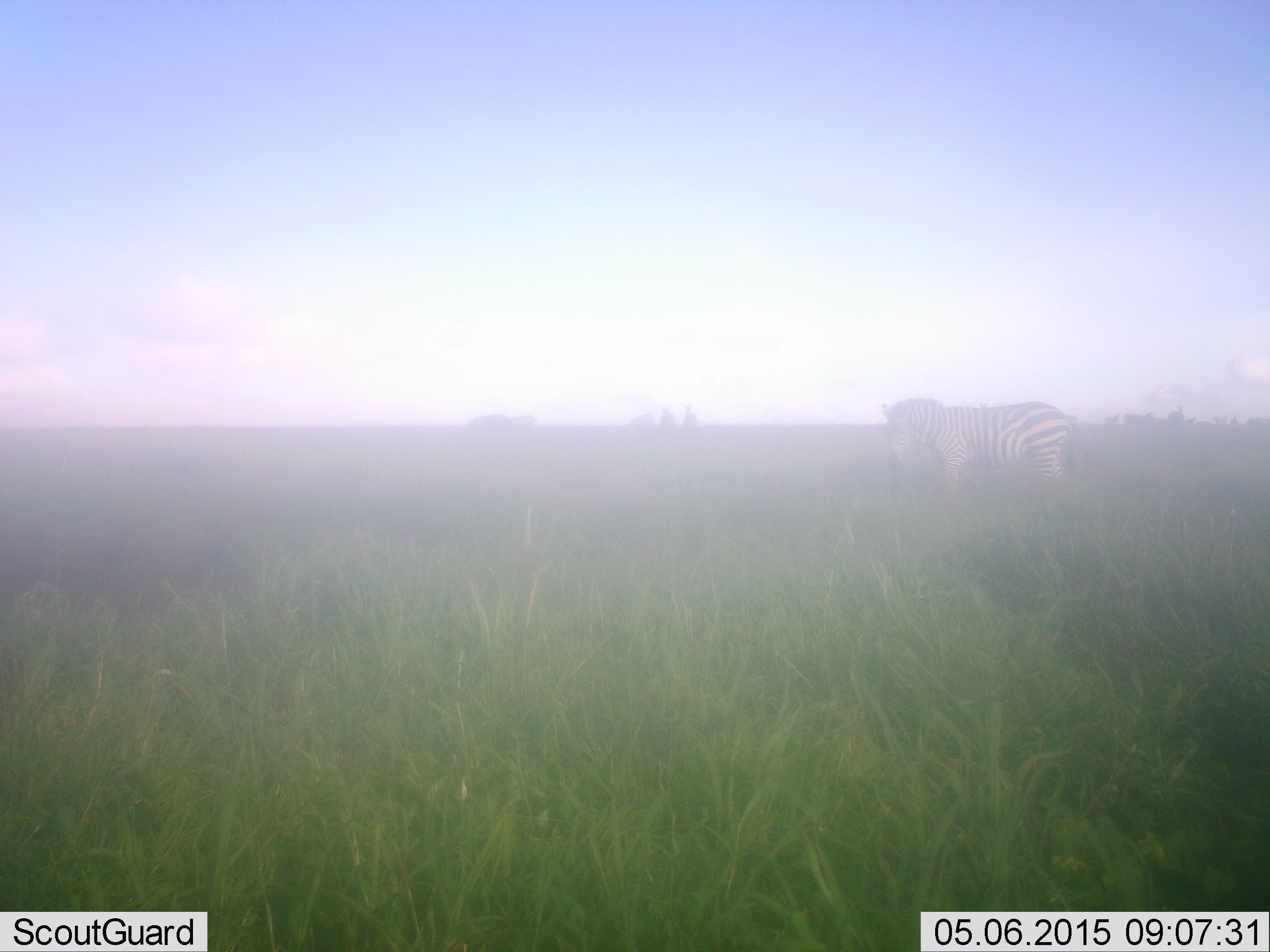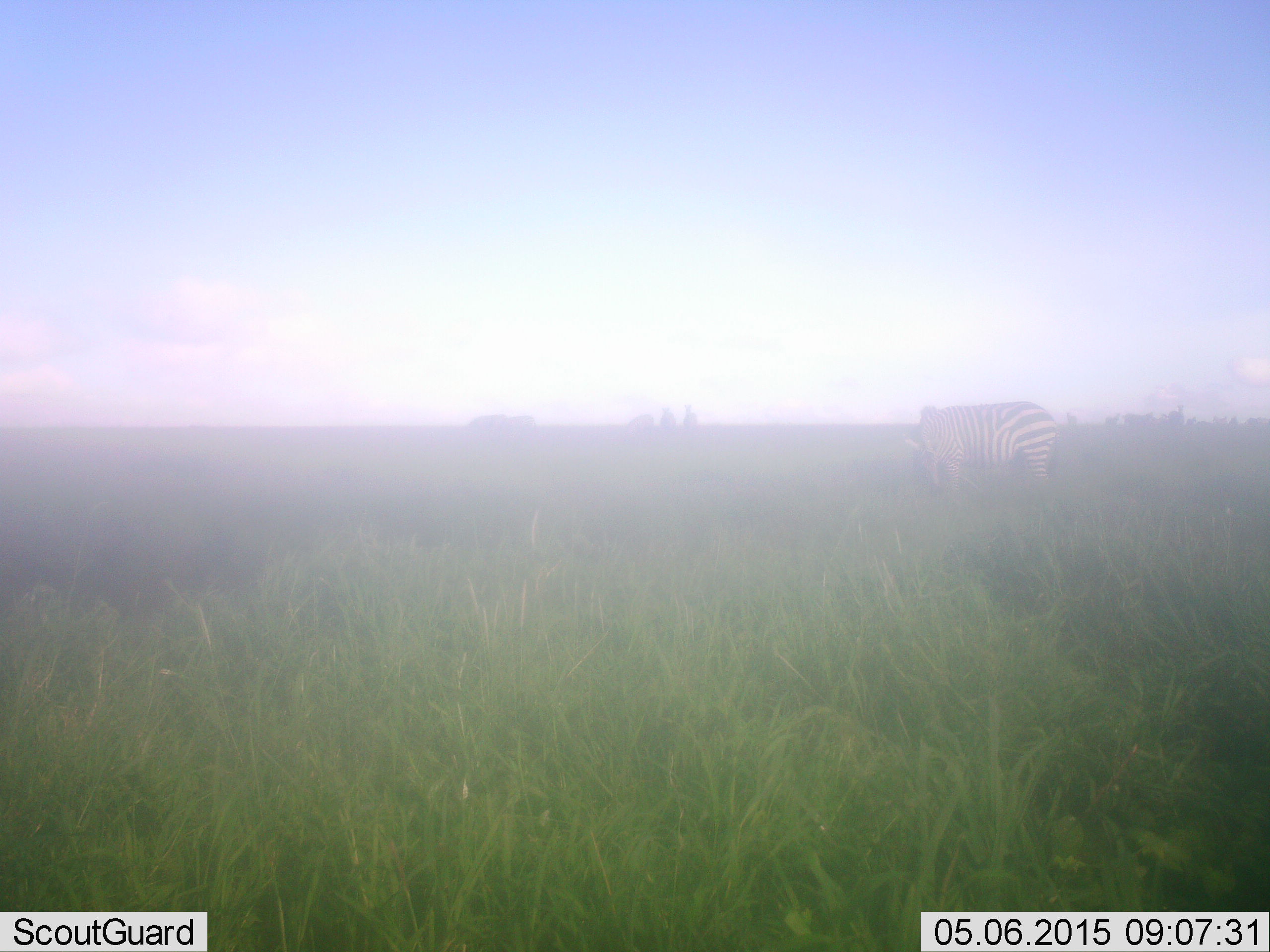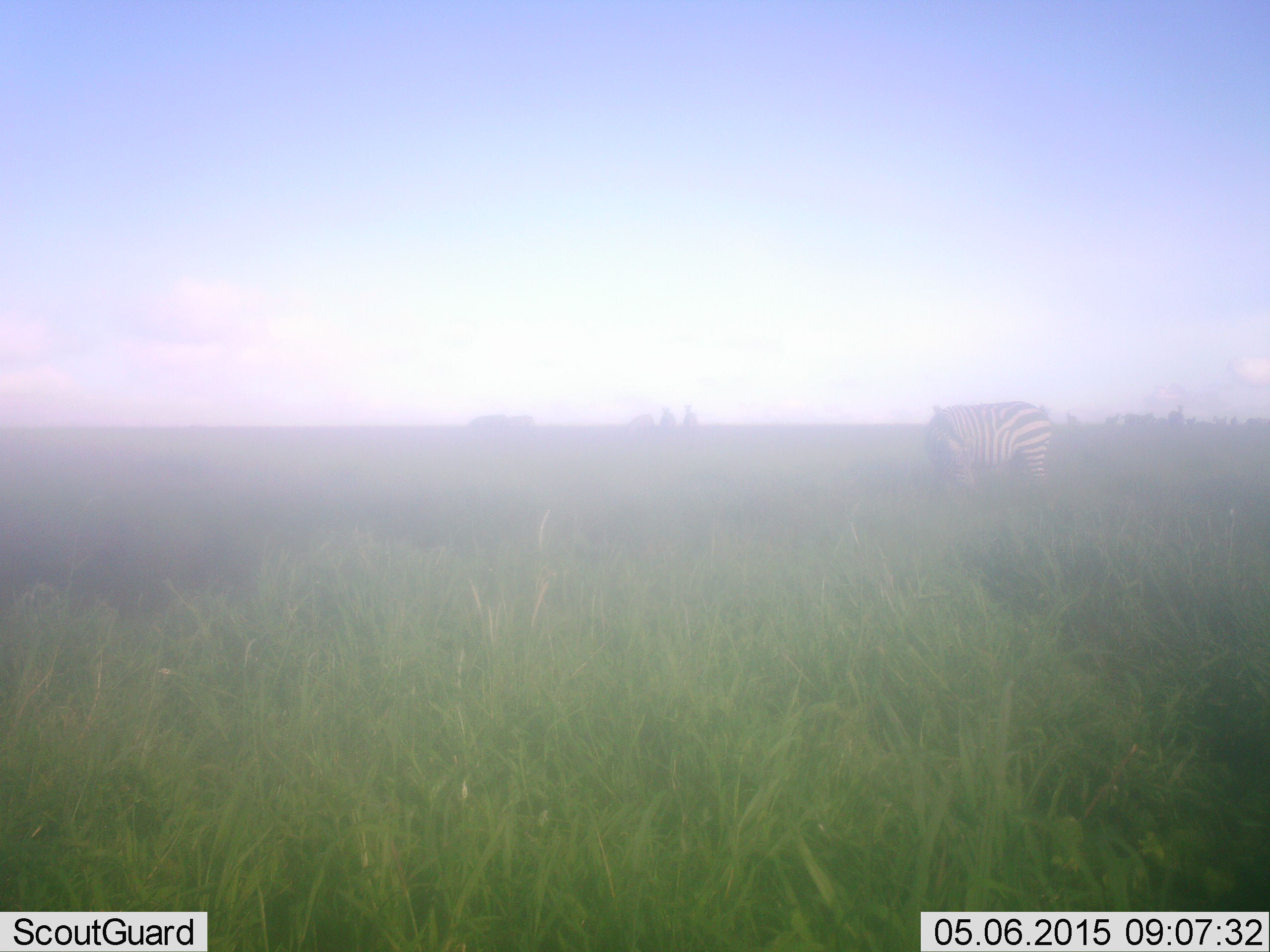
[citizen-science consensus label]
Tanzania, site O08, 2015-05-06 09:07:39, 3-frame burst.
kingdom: Animalia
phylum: Chordata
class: Mammalia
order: Perissodactyla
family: Equidae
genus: Equus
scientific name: Equus quagga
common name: plains zebra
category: zebra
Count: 1.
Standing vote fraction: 40%.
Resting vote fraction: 0%.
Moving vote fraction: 0%.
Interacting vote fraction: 0%.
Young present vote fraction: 0%.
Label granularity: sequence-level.